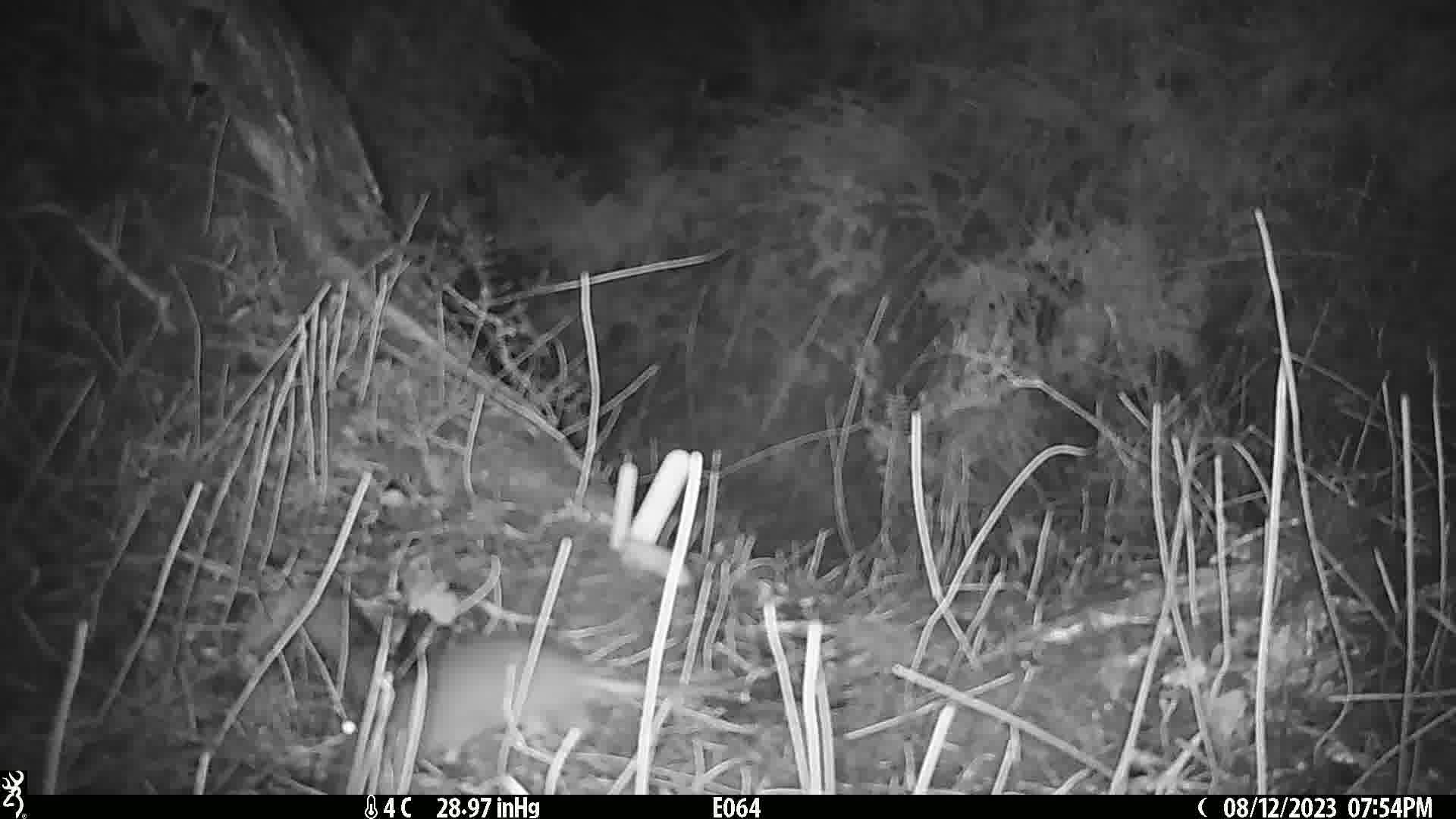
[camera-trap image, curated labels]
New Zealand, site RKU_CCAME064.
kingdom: Animalia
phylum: Chordata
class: Mammalia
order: Rodentia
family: Muridae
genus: Rattus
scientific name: Rattus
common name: rat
Rat (Rattus).